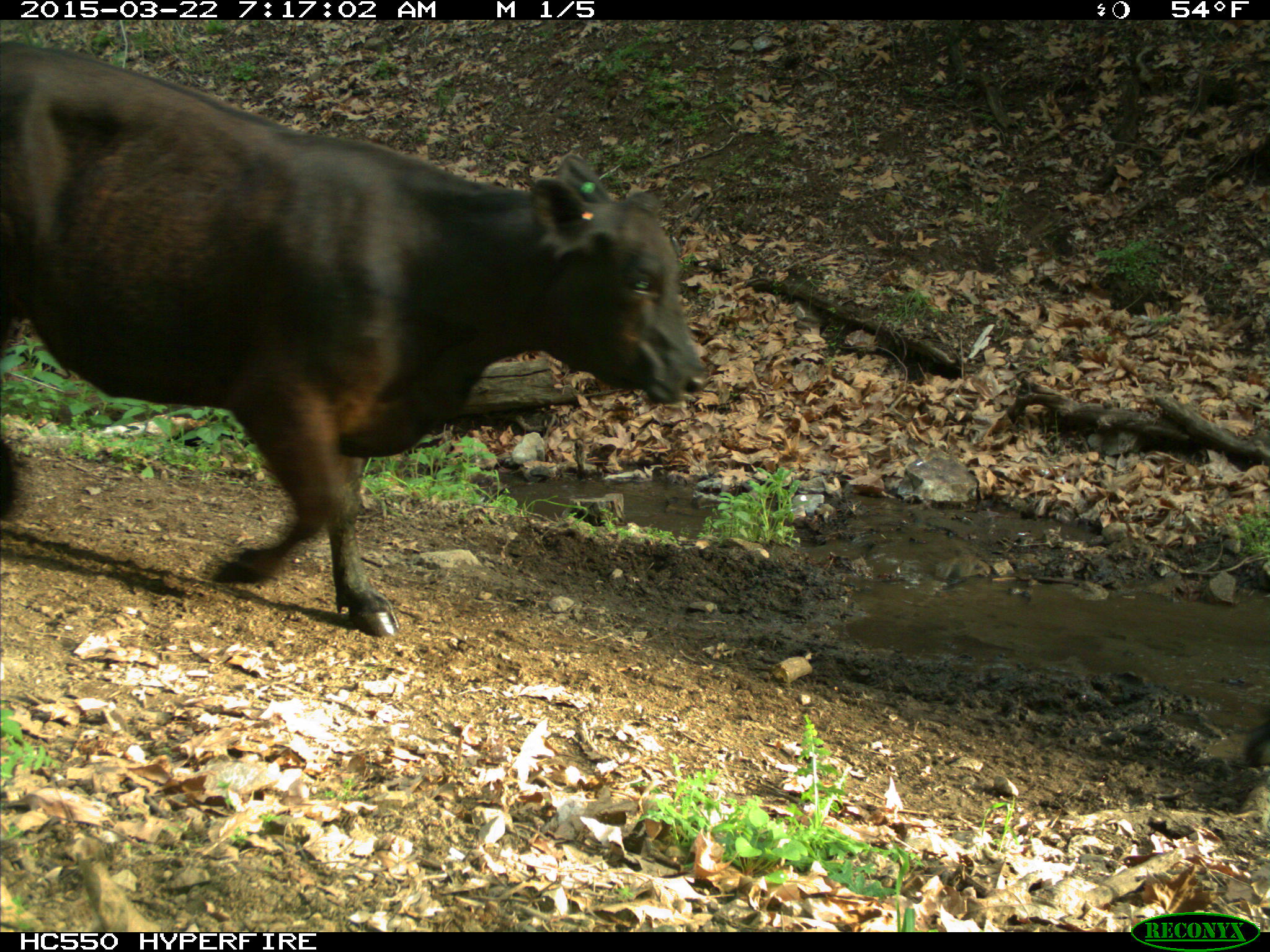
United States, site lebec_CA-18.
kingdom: Animalia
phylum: Chordata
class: Mammalia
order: Artiodactyla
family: Bovidae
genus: Bos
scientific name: Bos taurus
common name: domestic cow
Bos taurus (domestic cow).